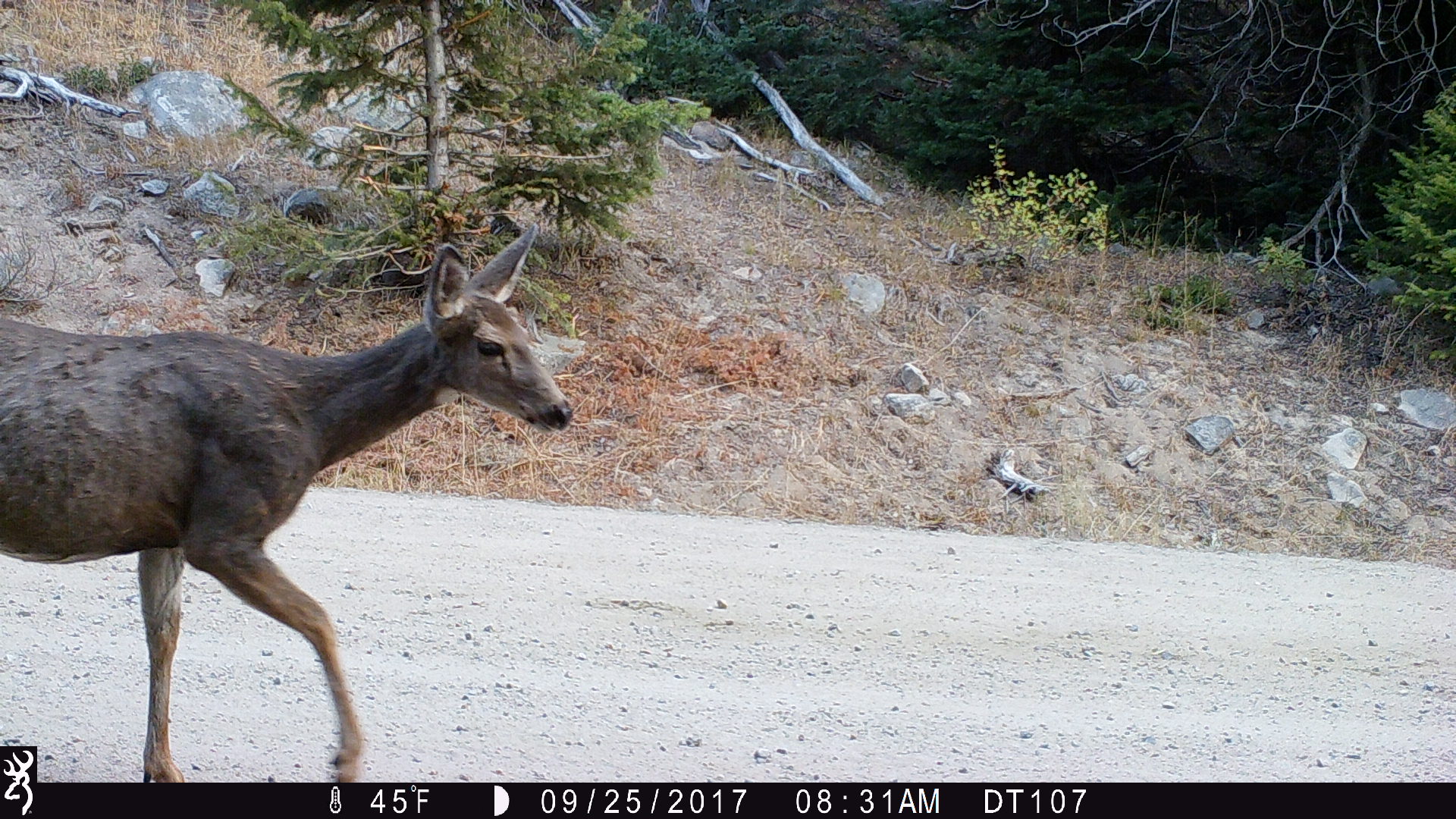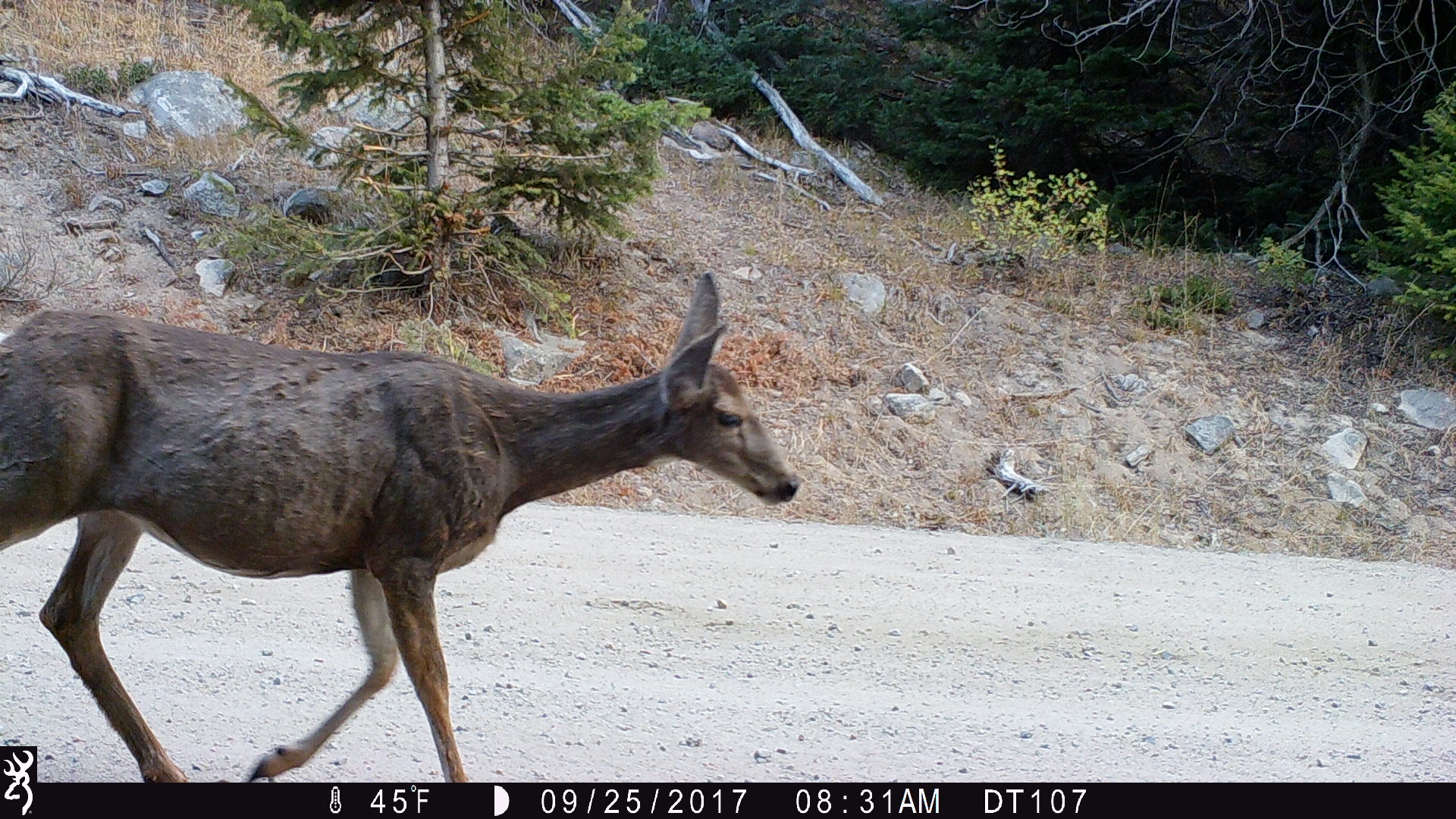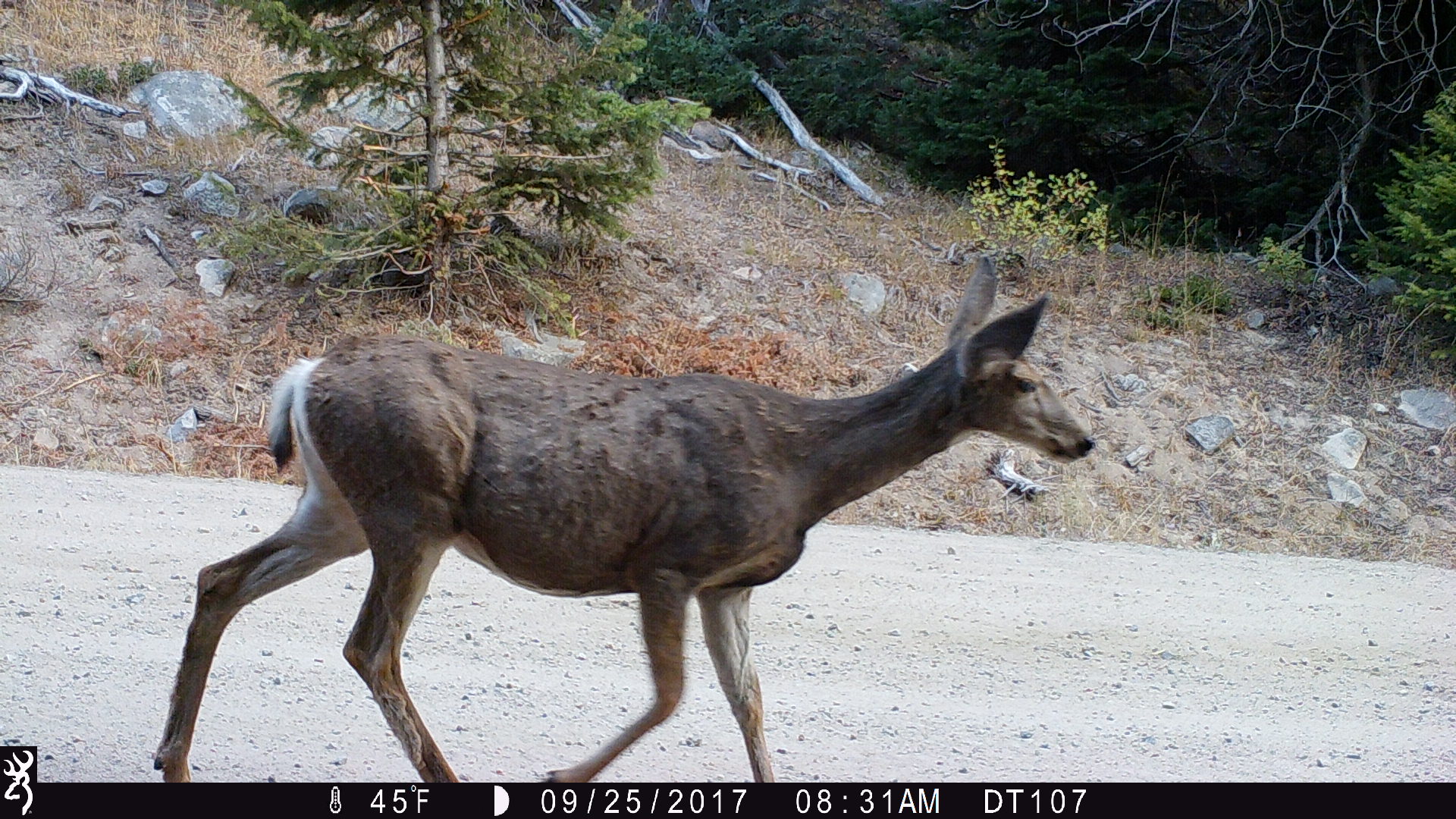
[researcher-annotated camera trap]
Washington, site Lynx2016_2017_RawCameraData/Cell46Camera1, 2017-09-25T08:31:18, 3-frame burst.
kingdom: Animalia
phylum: Chordata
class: Mammalia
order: Artiodactyla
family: Cervidae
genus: Odocoileus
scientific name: Odocoileus hemionus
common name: mule deer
Odocoileus hemionus (mule deer). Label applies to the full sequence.